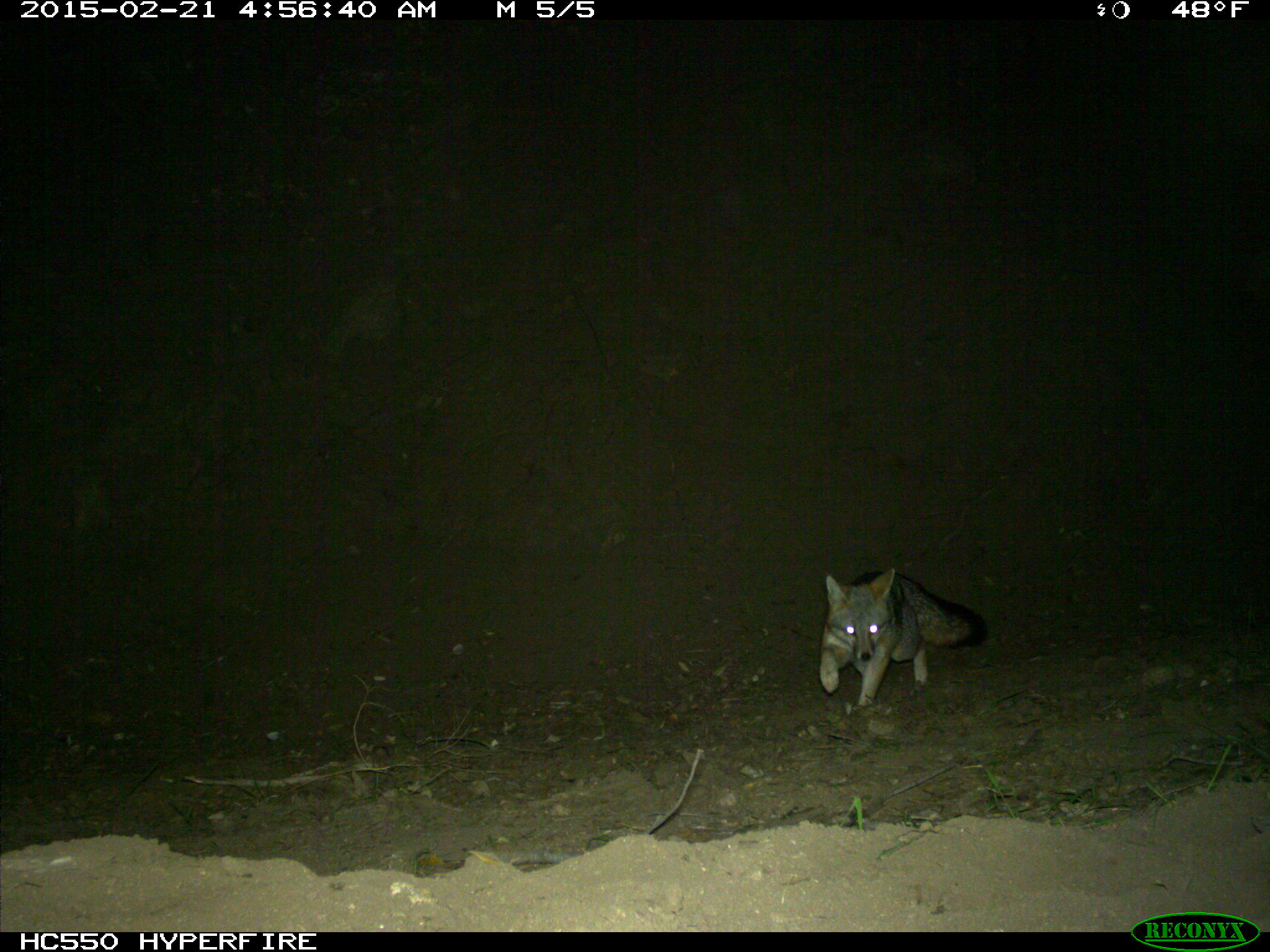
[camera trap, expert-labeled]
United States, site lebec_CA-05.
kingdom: Animalia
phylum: Chordata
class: Mammalia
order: Carnivora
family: Canidae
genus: Urocyon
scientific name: Urocyon cinereoargenteus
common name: gray fox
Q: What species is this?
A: Urocyon cinereoargenteus (gray fox).